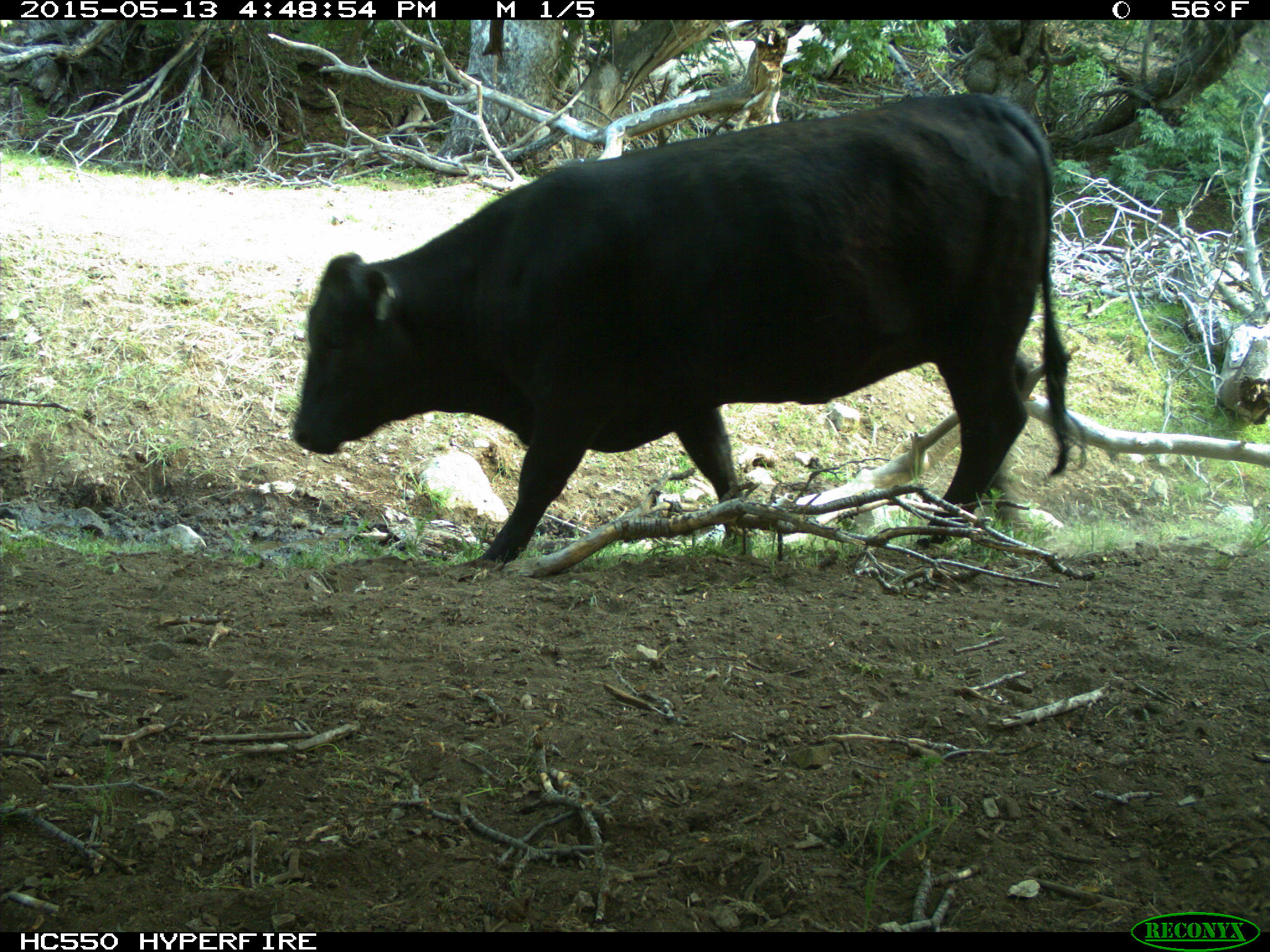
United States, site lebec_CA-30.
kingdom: Animalia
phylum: Chordata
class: Mammalia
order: Artiodactyla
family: Bovidae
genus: Bos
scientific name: Bos taurus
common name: domestic cow